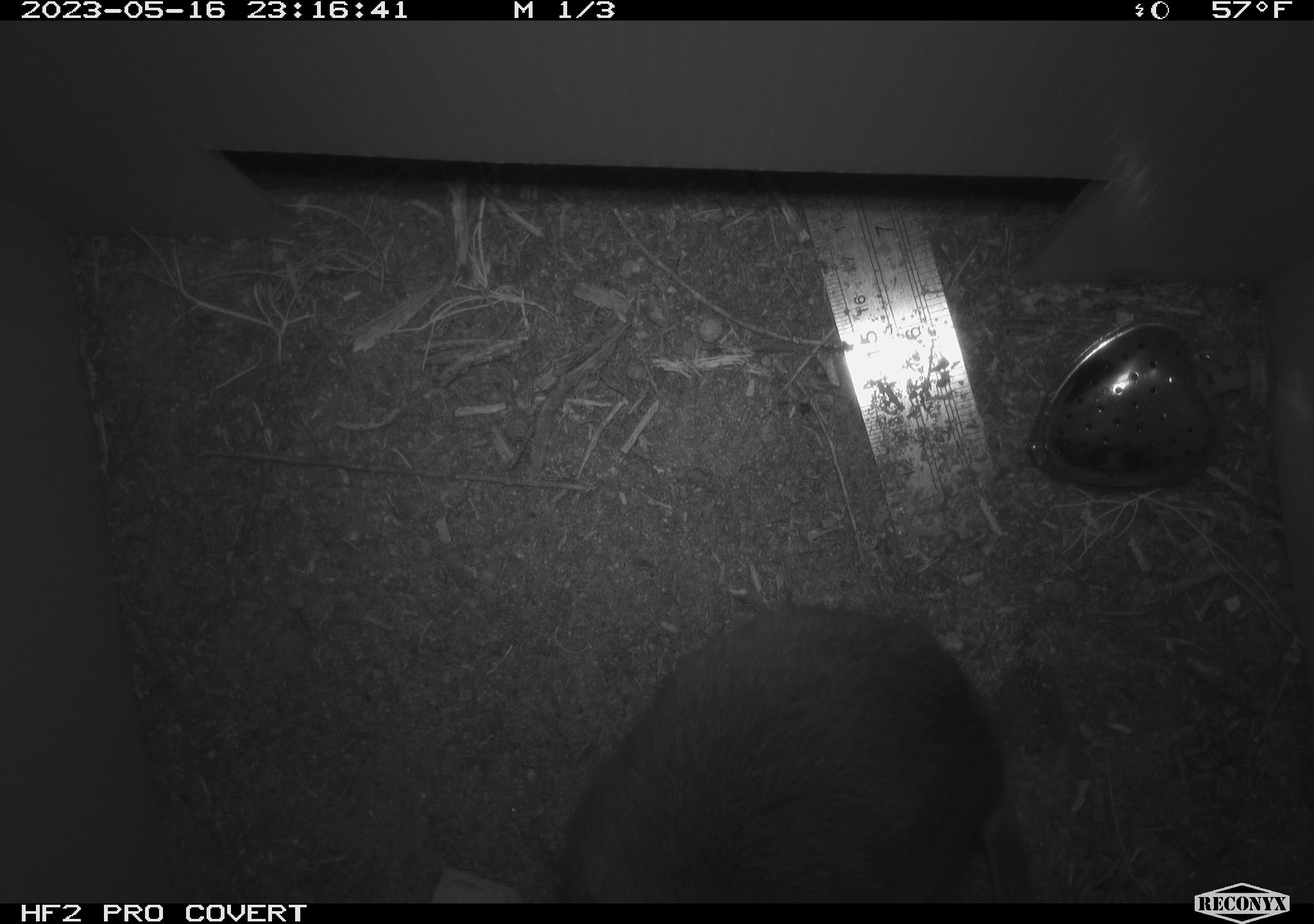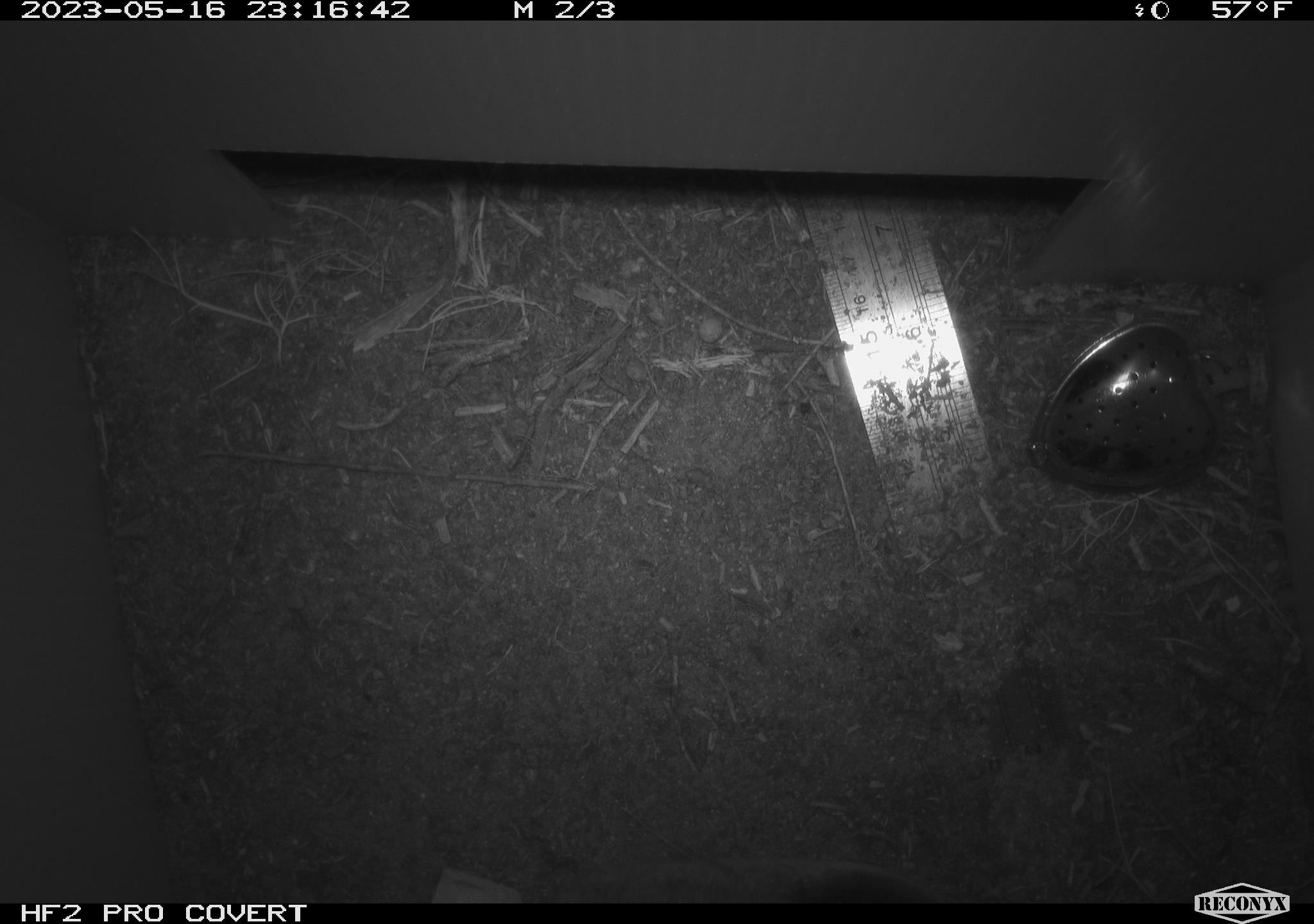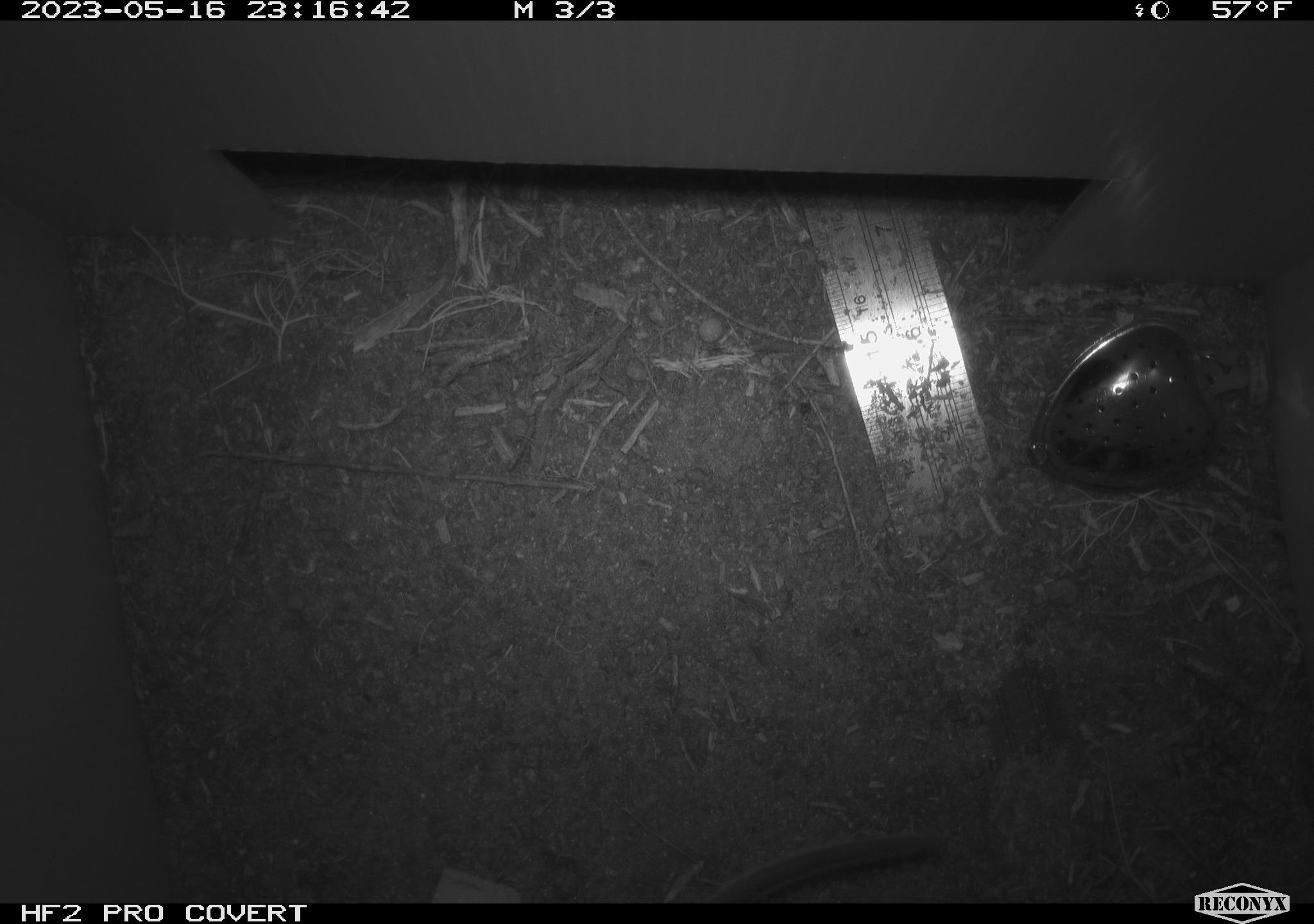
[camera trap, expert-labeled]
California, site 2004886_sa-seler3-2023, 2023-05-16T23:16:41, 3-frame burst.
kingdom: Animalia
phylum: Chordata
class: Mammalia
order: Rodentia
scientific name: Rodentia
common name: woodrat or rat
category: woodrat or rat species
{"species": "woodrat or rat species (woodrat or rat) (Rodentia)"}